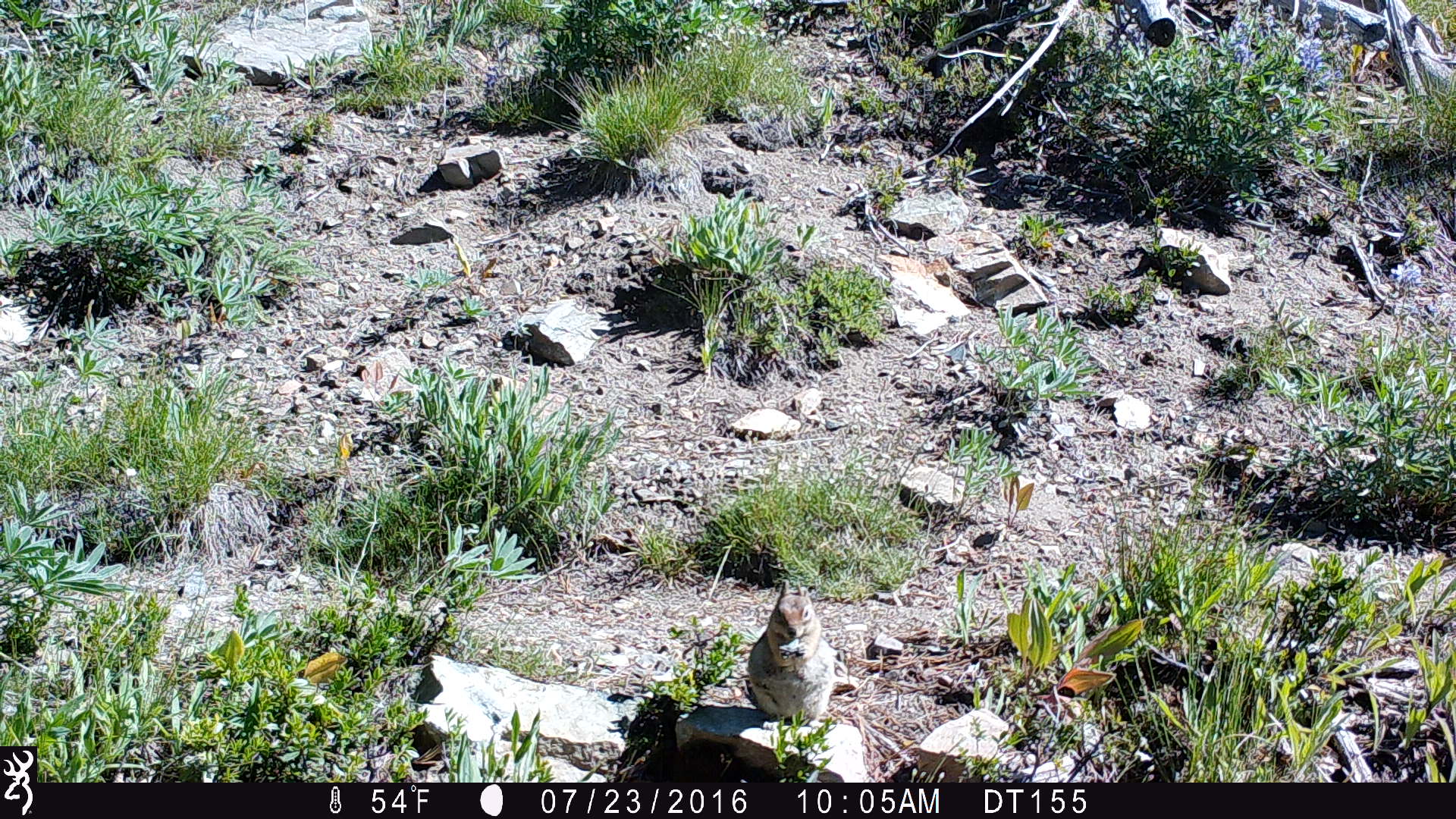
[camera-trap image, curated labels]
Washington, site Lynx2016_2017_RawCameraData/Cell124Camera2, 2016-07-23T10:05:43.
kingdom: Animalia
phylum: Chordata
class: Mammalia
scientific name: Mammalia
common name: small mammal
Small mammal (Mammalia). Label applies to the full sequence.